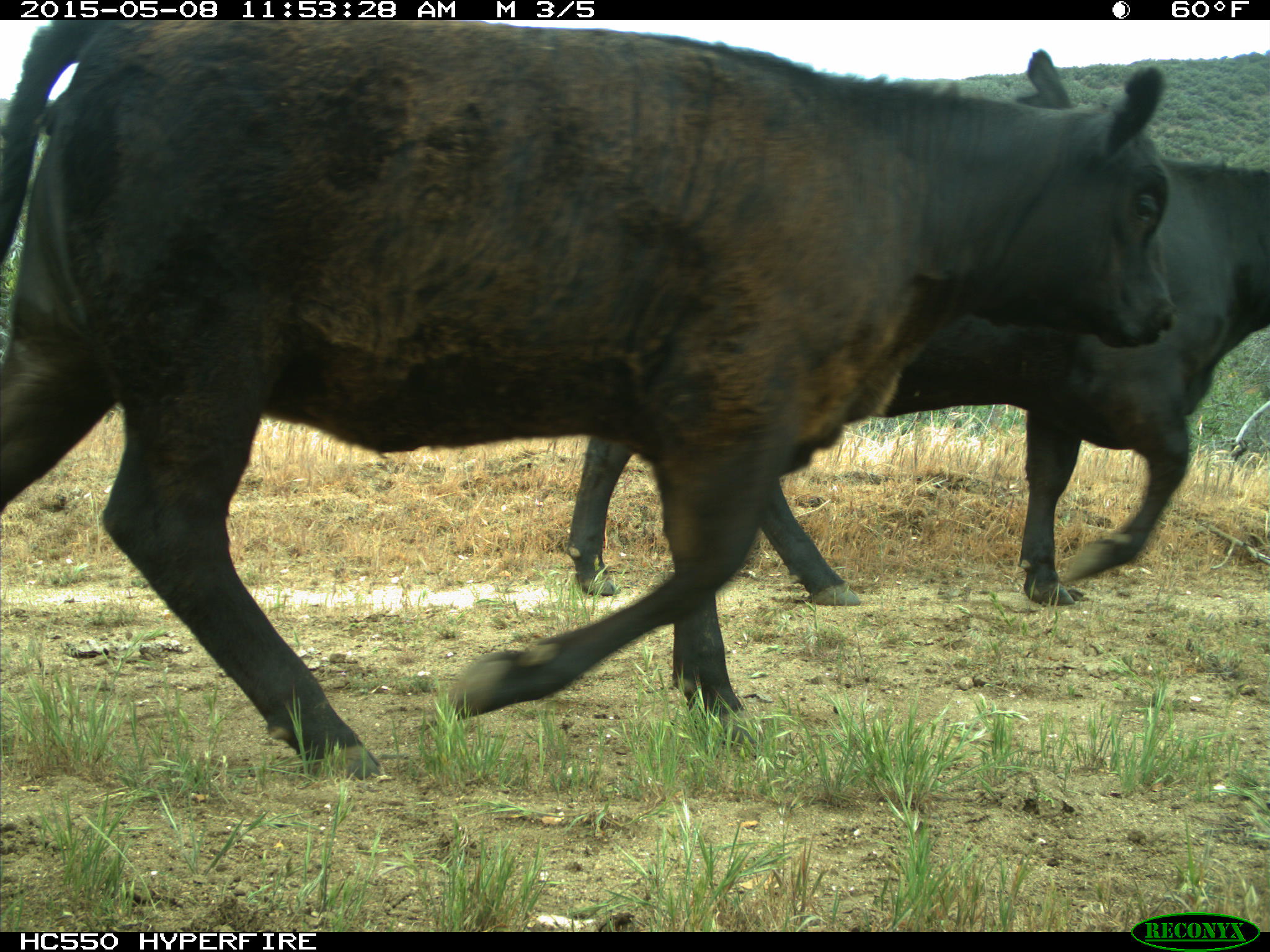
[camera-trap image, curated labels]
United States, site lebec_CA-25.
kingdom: Animalia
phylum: Chordata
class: Mammalia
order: Artiodactyla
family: Bovidae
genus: Bos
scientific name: Bos taurus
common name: domestic cow